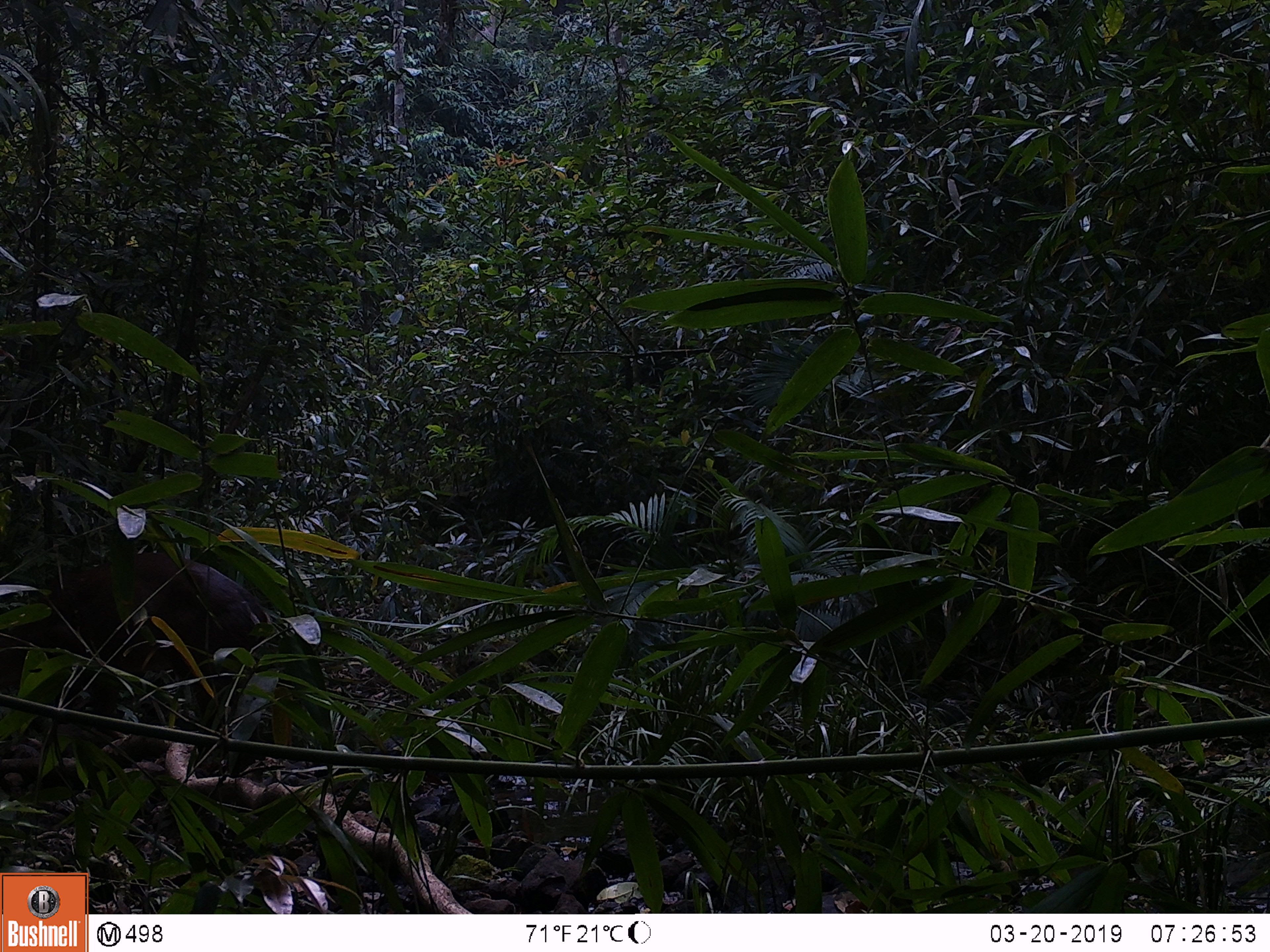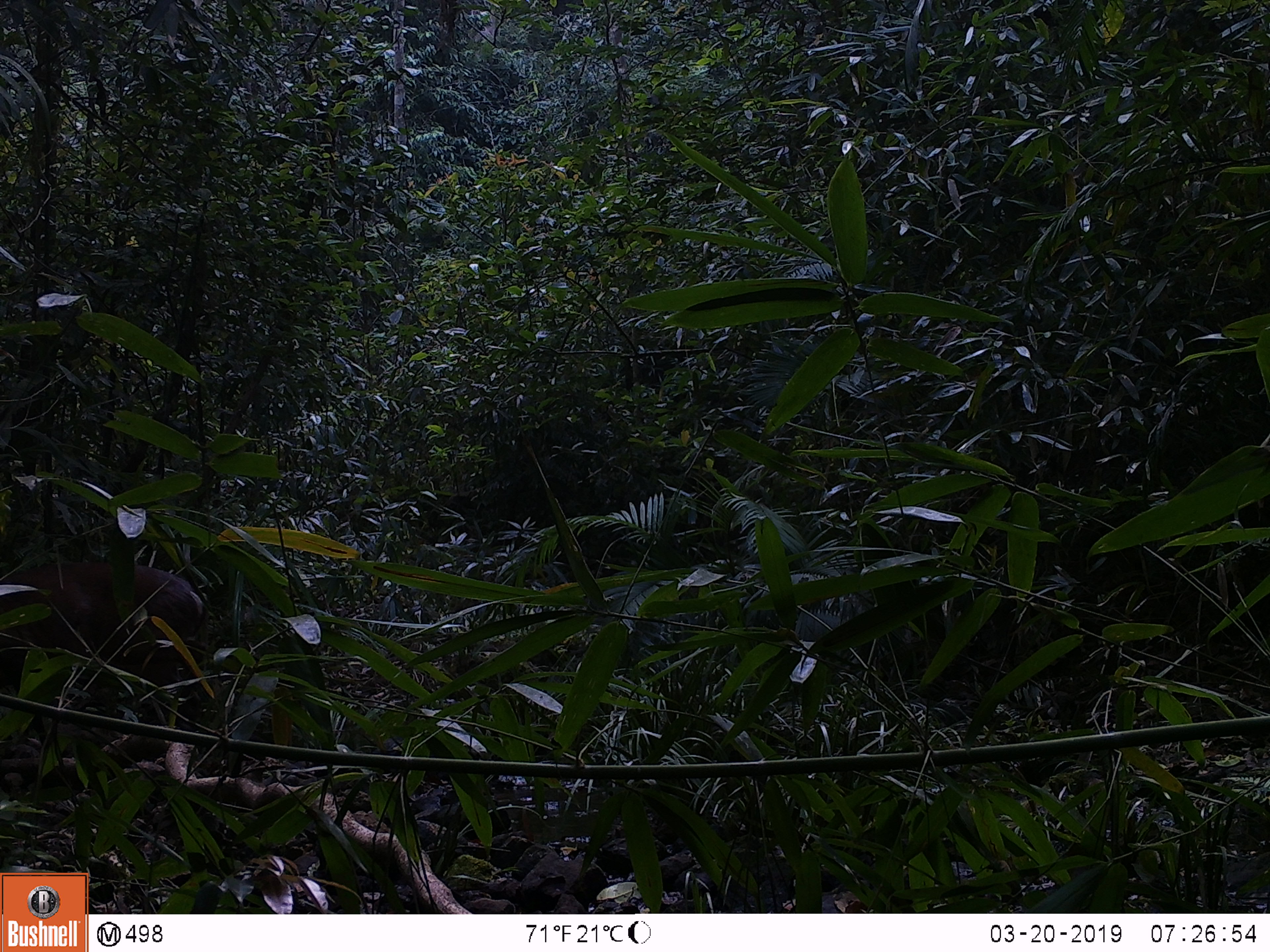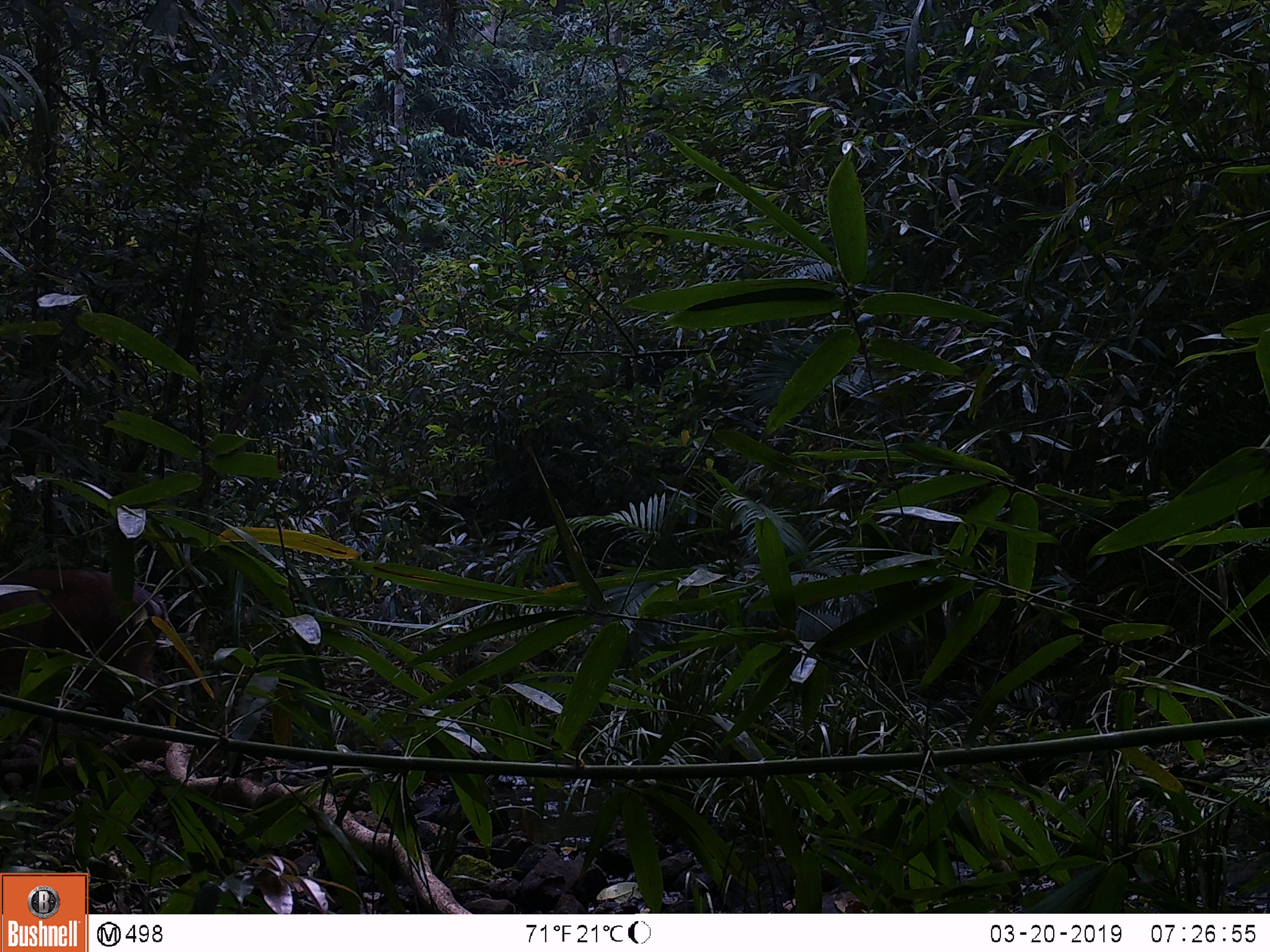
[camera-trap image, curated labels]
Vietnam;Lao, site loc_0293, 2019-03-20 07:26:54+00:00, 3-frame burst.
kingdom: Animalia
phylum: Chordata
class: Mammalia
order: Artiodactyla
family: Cervidae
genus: Muntiacus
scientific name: Muntiacus rooseveltorum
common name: roosevelt's muntjac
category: roosevelts muntjac group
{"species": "roosevelts muntjac group (roosevelt's muntjac) (Muntiacus rooseveltorum)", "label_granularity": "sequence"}